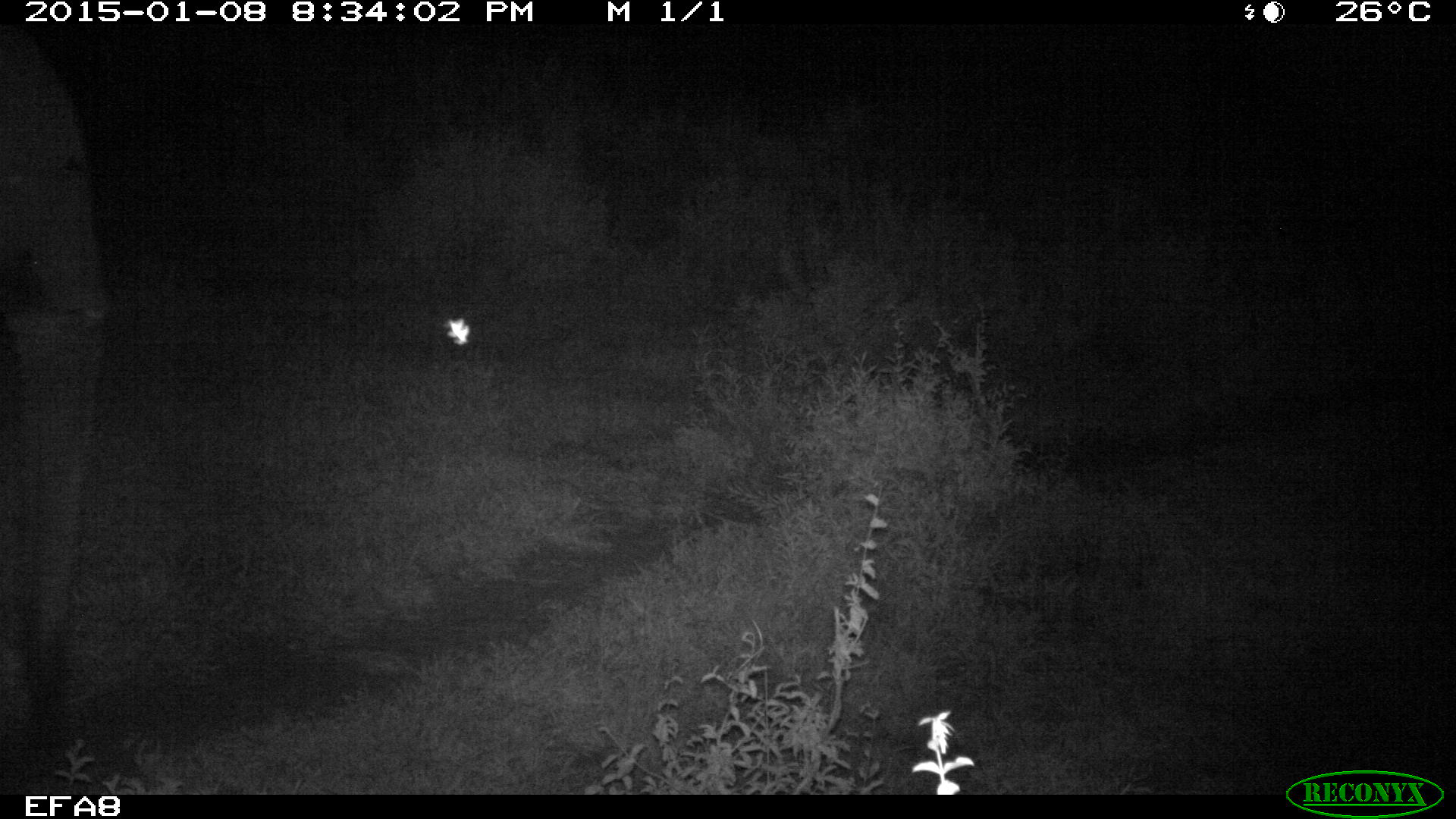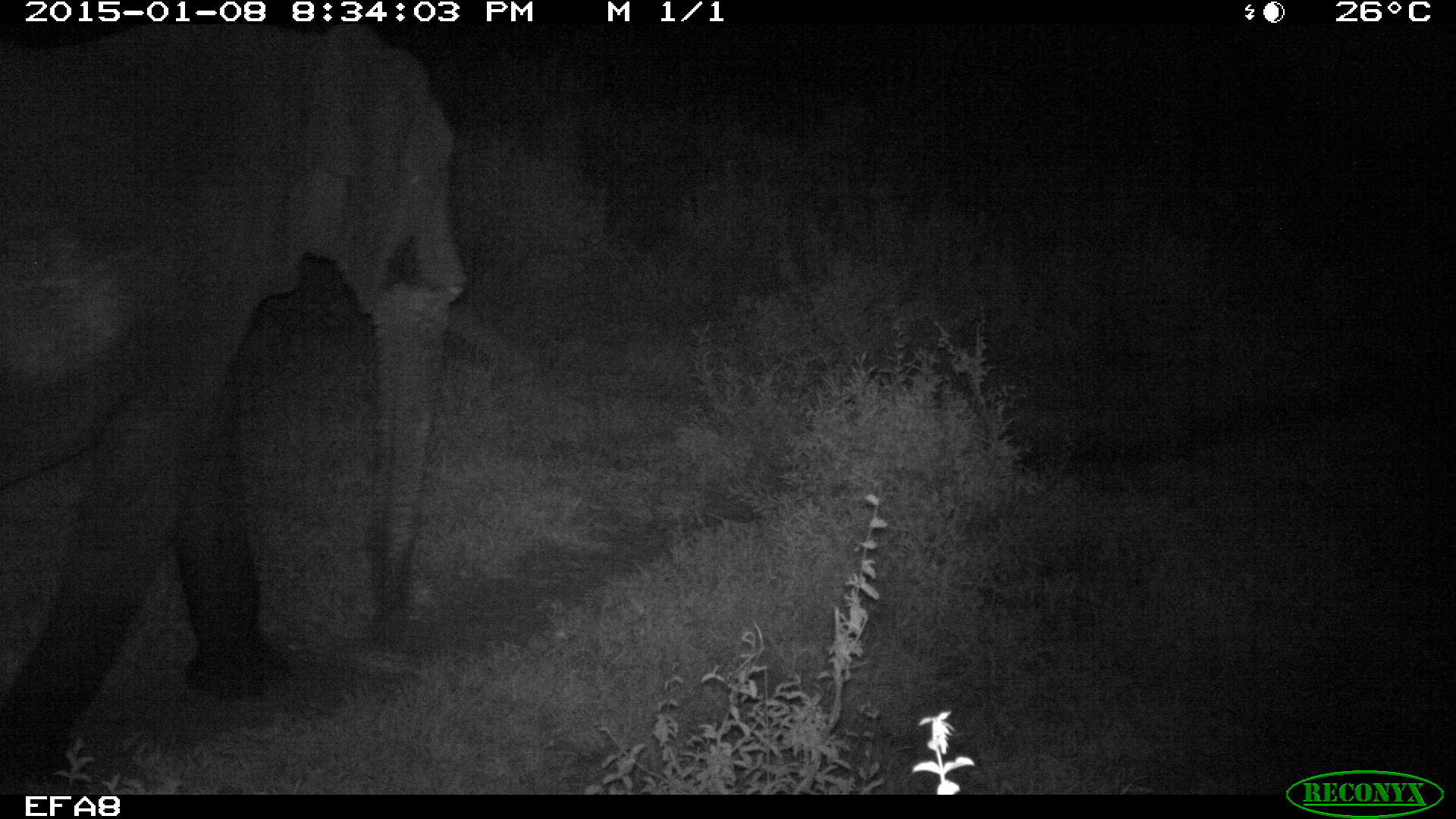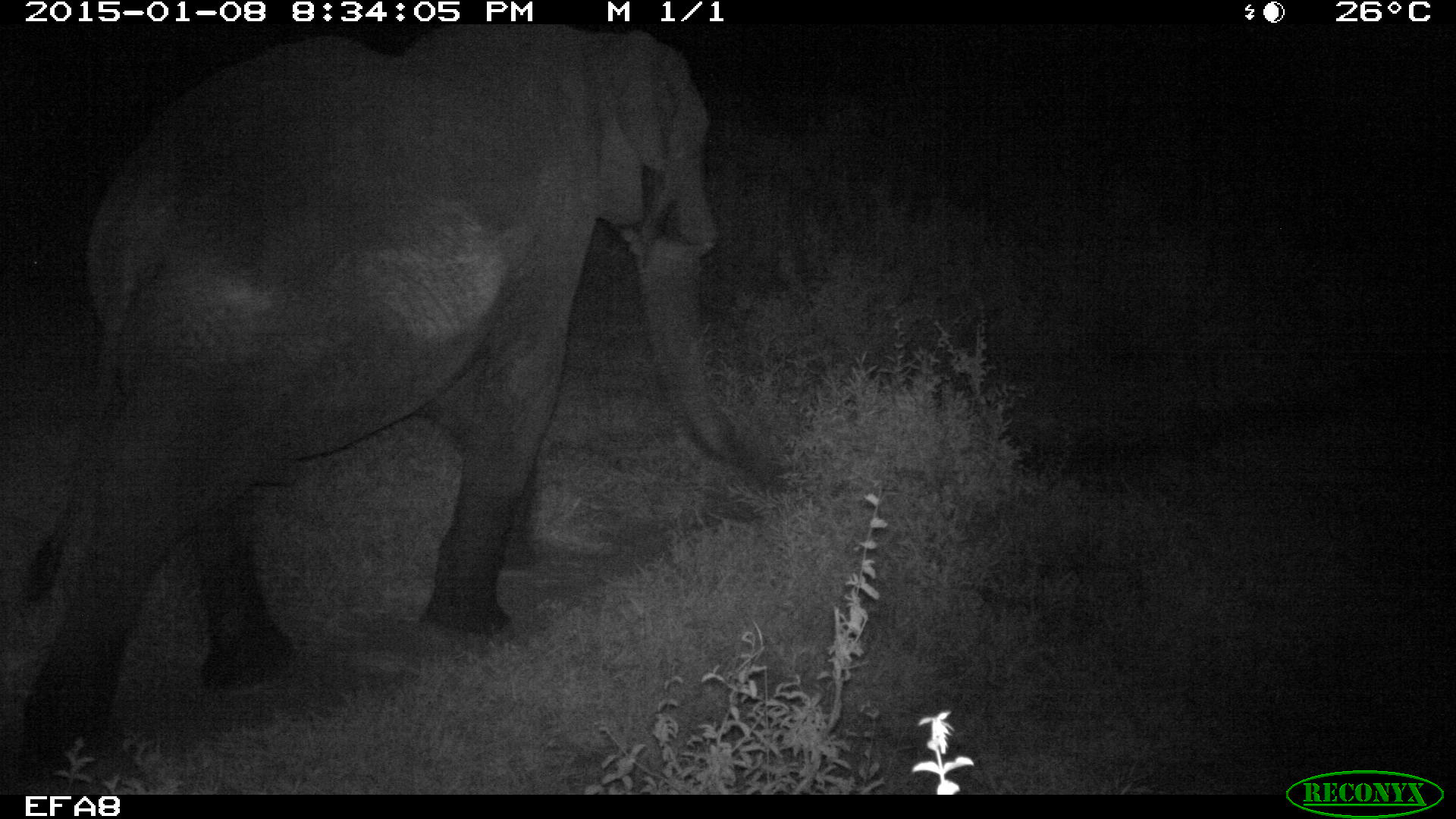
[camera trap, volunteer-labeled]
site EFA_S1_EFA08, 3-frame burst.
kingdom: Animalia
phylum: Chordata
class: Mammalia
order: Proboscidea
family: Elephantidae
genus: Loxodonta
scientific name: Loxodonta africana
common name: african bush elephant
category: elephant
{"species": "elephant (african bush elephant) (Loxodonta africana)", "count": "1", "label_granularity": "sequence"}